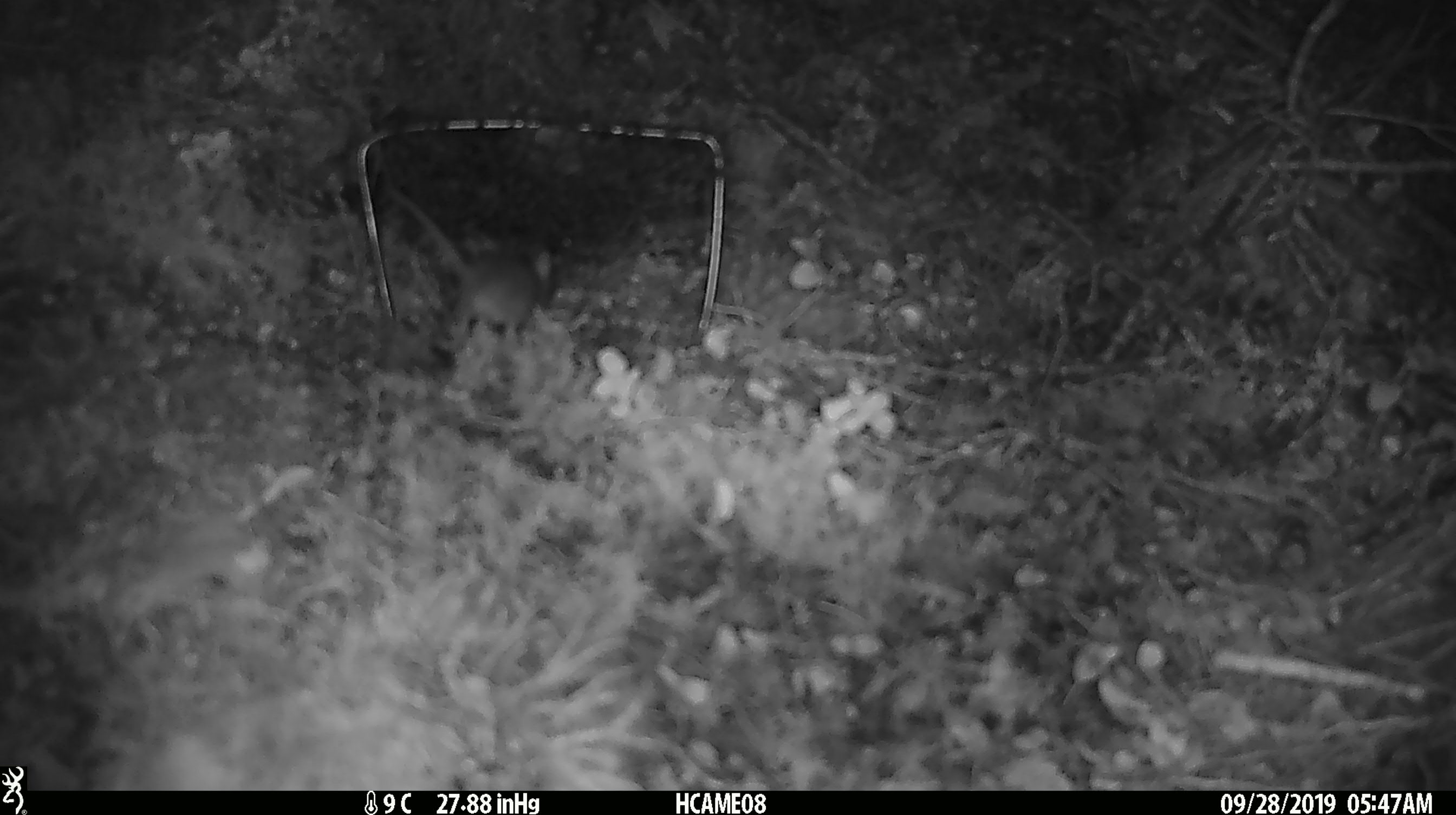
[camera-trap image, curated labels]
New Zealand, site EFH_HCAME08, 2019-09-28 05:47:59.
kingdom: Animalia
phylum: Chordata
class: Mammalia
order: Rodentia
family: Muridae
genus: Mus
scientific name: Mus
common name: mouse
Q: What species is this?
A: Mouse (Mus).